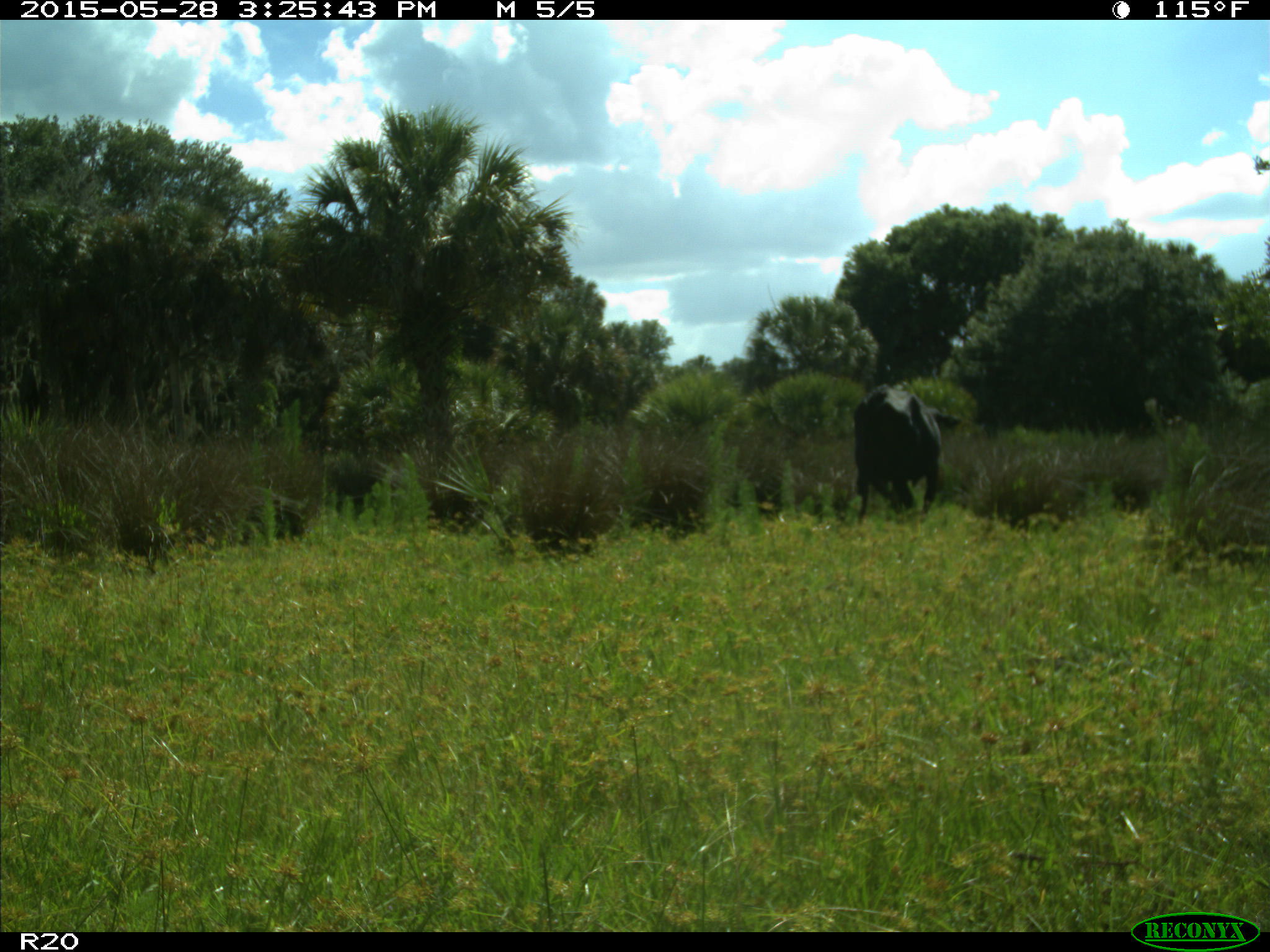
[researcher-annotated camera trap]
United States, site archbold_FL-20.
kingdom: Animalia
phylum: Chordata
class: Mammalia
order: Artiodactyla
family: Bovidae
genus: Bos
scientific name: Bos taurus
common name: domestic cow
Bos taurus (domestic cow).